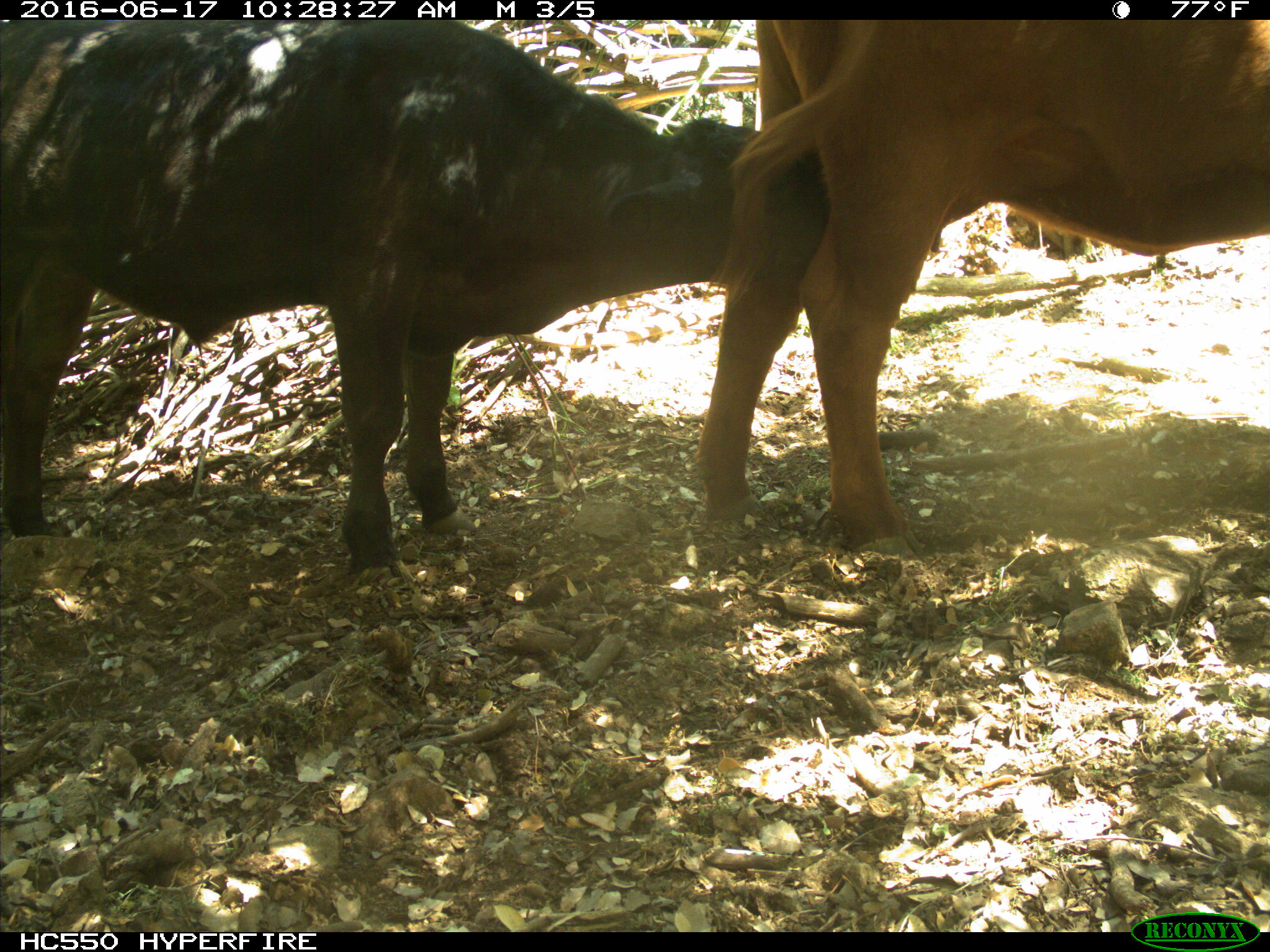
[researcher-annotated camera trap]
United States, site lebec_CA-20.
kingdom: Animalia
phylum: Chordata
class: Mammalia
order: Artiodactyla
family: Bovidae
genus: Bos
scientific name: Bos taurus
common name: domestic cow